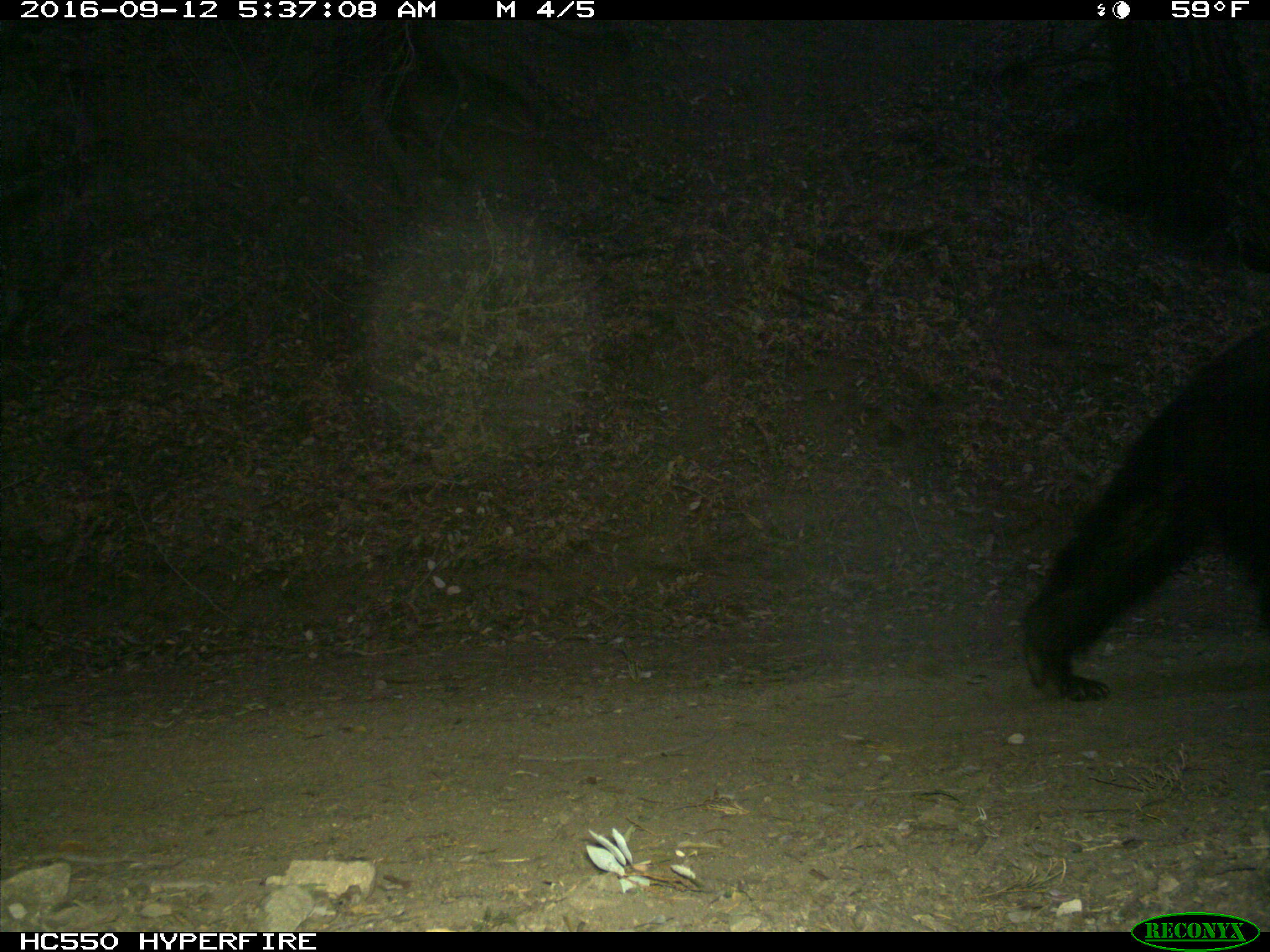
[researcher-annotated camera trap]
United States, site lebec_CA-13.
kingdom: Animalia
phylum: Chordata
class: Mammalia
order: Carnivora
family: Ursidae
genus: Ursus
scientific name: Ursus americanus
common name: american black bear